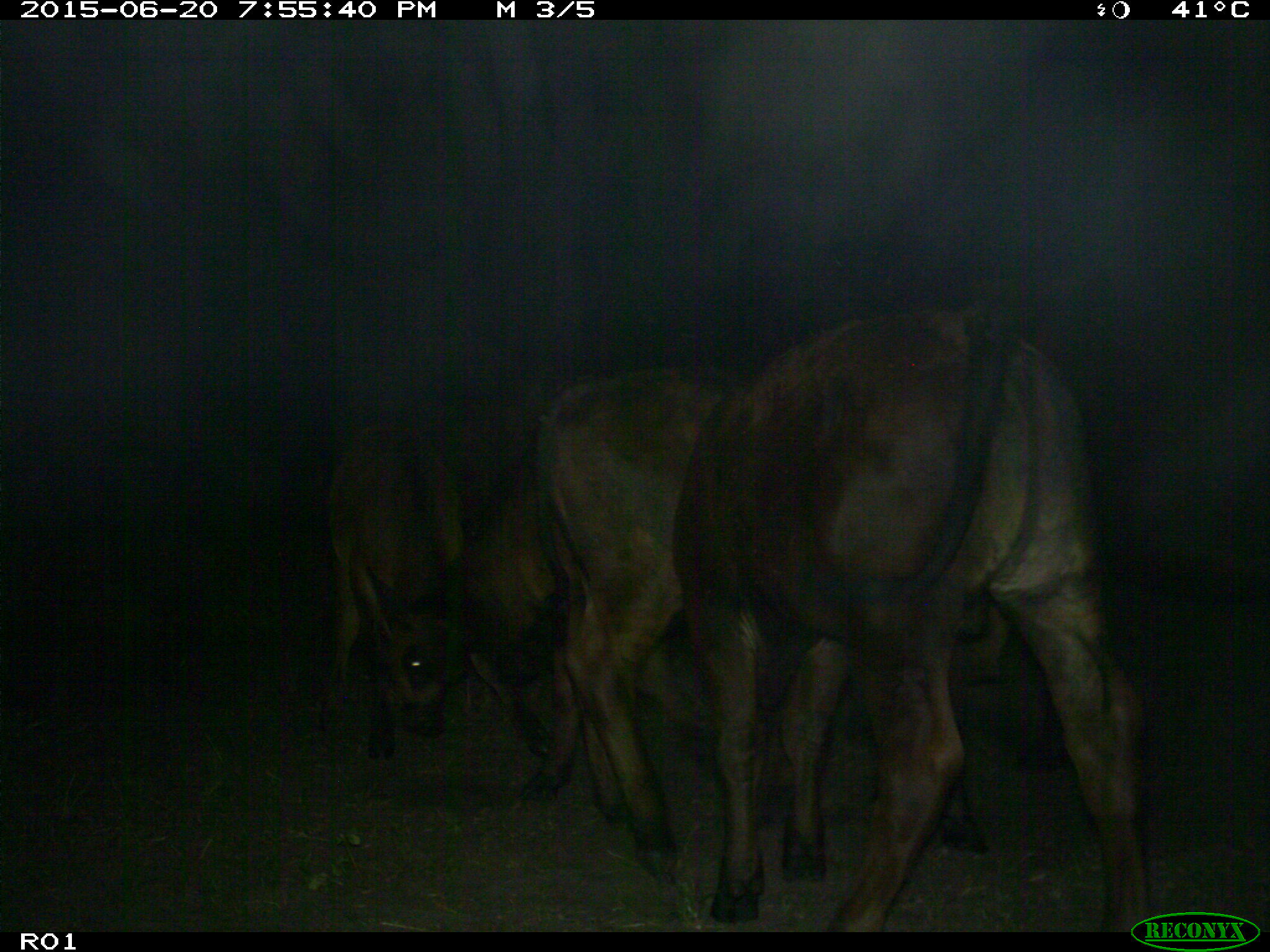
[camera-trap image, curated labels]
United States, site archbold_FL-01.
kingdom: Animalia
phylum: Chordata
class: Mammalia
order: Artiodactyla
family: Bovidae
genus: Bos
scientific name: Bos taurus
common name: domestic cow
Bos taurus (domestic cow).